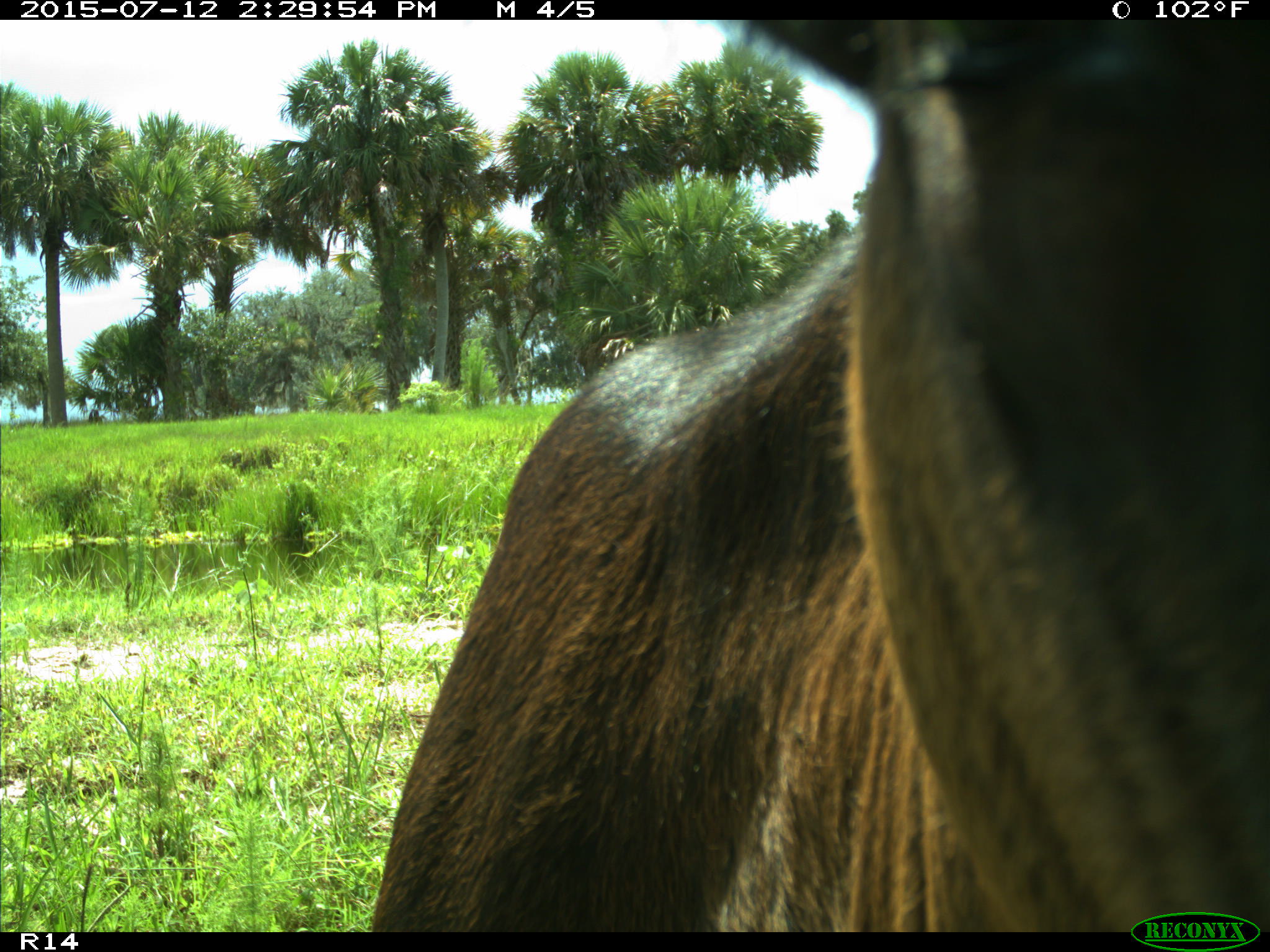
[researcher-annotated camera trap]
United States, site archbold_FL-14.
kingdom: Animalia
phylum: Chordata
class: Mammalia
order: Artiodactyla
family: Bovidae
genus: Bos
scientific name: Bos taurus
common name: domestic cow